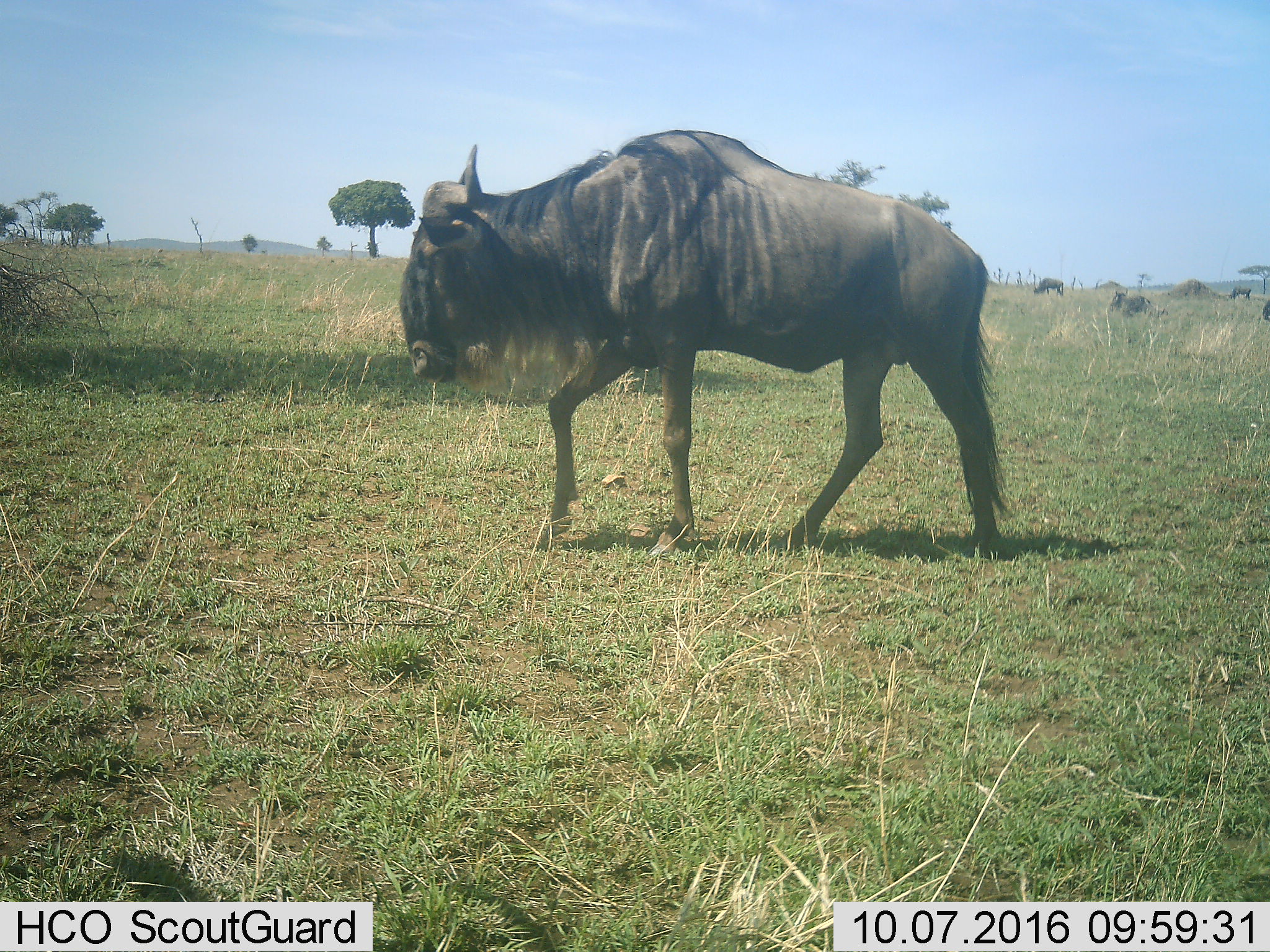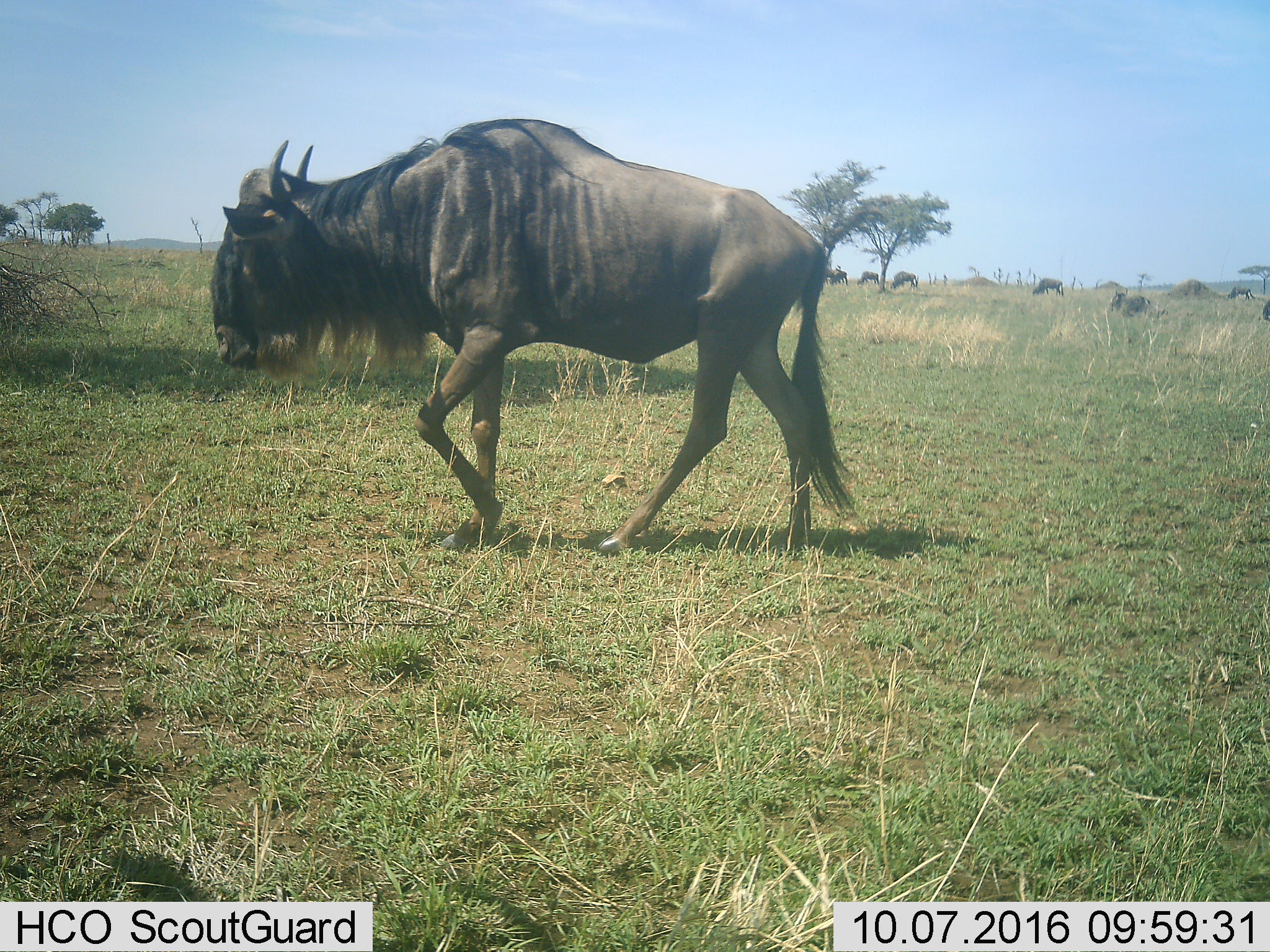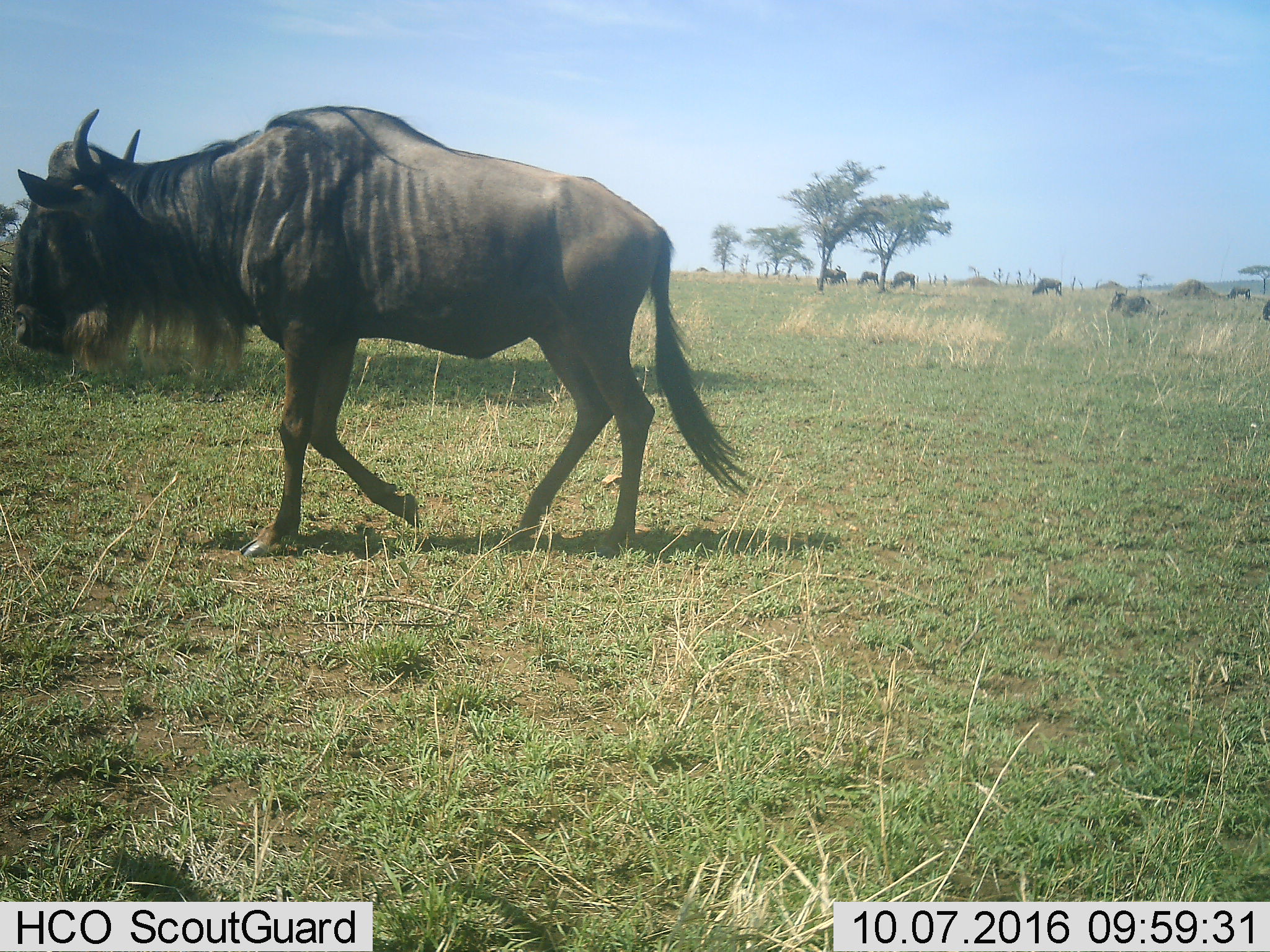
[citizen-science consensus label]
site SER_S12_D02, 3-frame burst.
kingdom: Animalia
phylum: Chordata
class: Mammalia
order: Artiodactyla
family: Bovidae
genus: Connochaetes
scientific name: Connochaetes taurinus taurinus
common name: blue wildebeest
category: wildebeestblue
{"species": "wildebeestblue (blue wildebeest) (Connochaetes taurinus taurinus)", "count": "8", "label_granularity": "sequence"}